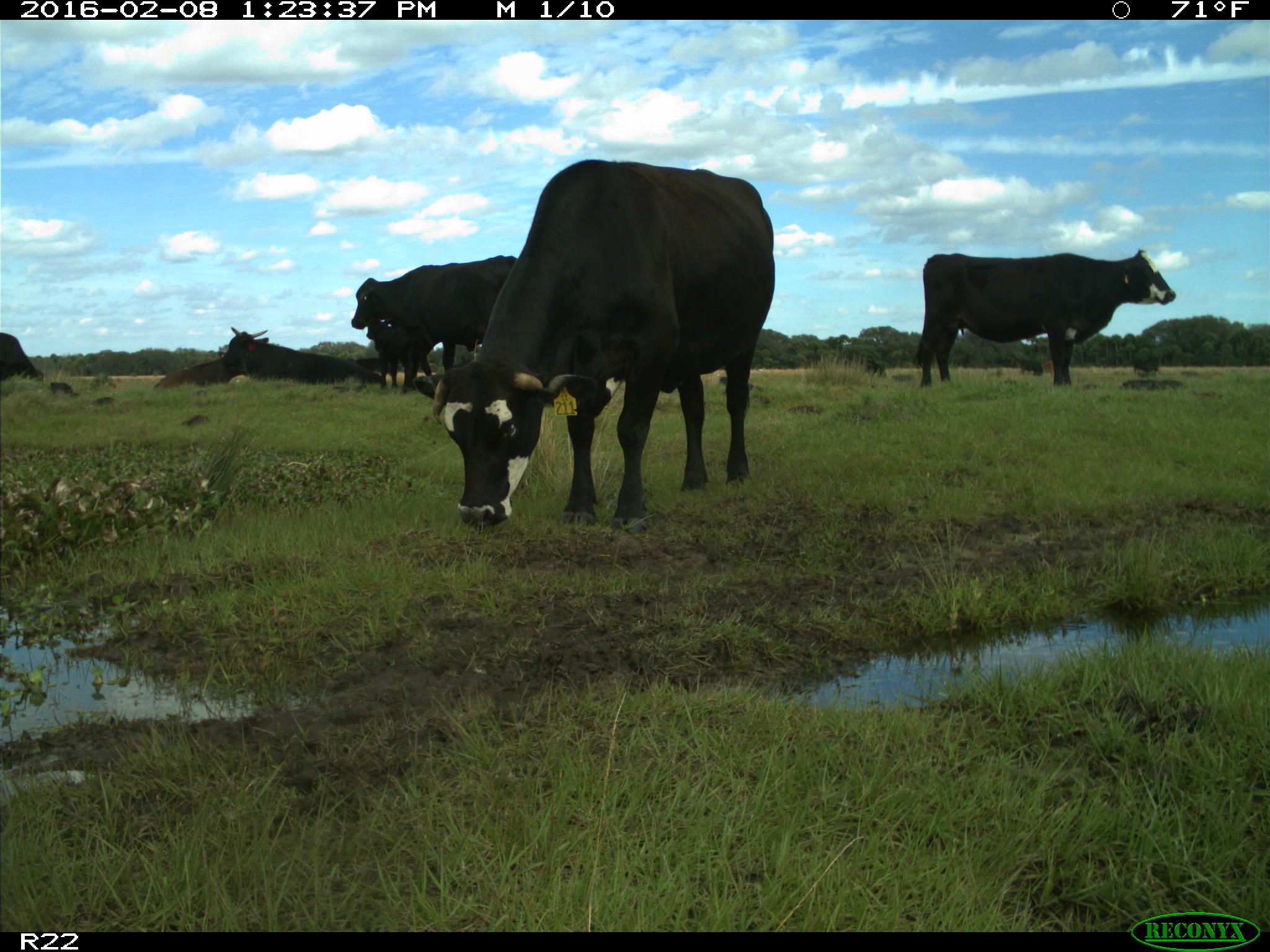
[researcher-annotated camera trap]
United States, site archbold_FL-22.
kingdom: Animalia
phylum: Chordata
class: Mammalia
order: Artiodactyla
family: Bovidae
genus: Bos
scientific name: Bos taurus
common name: domestic cow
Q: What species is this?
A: Bos taurus (domestic cow).